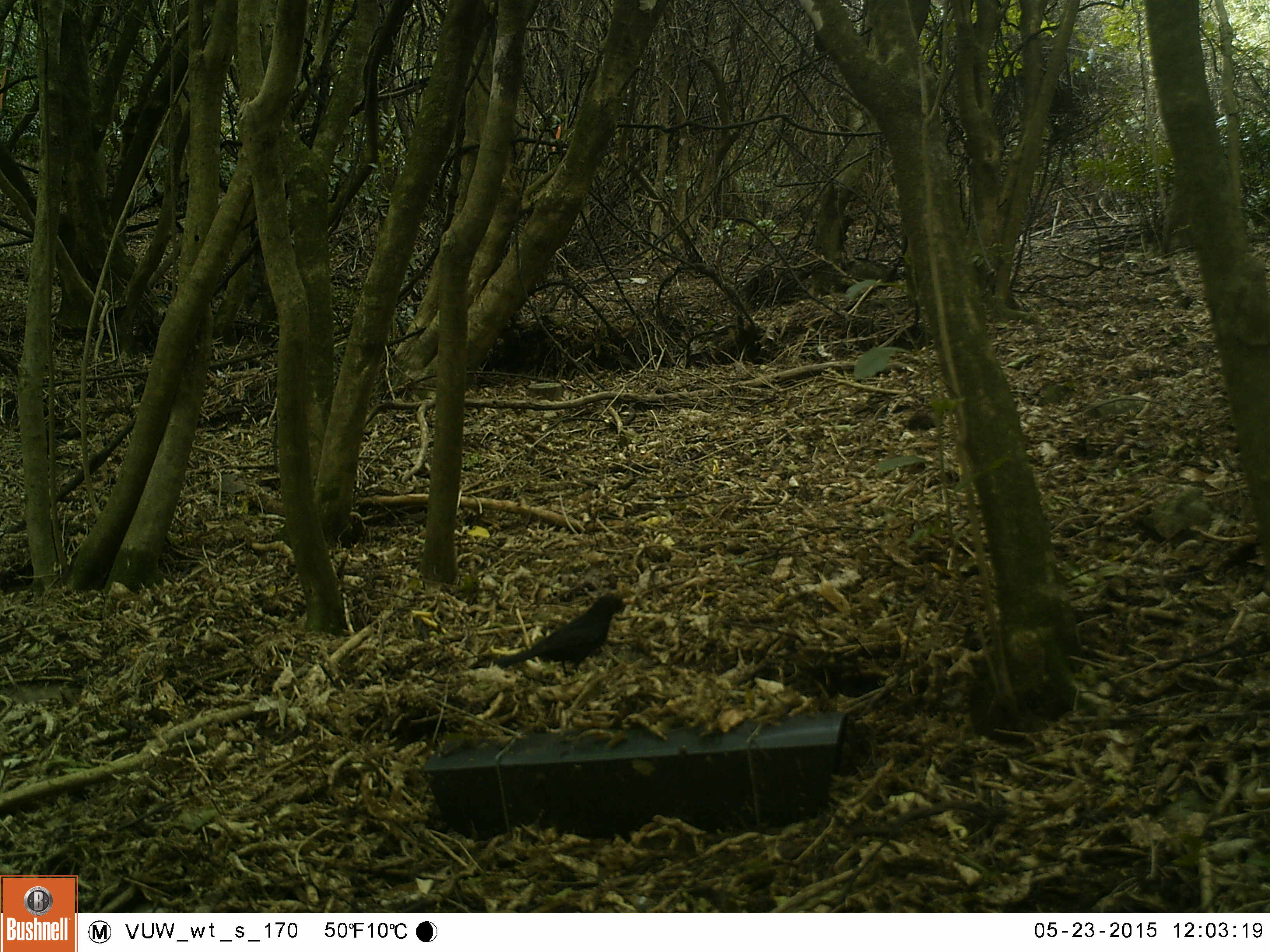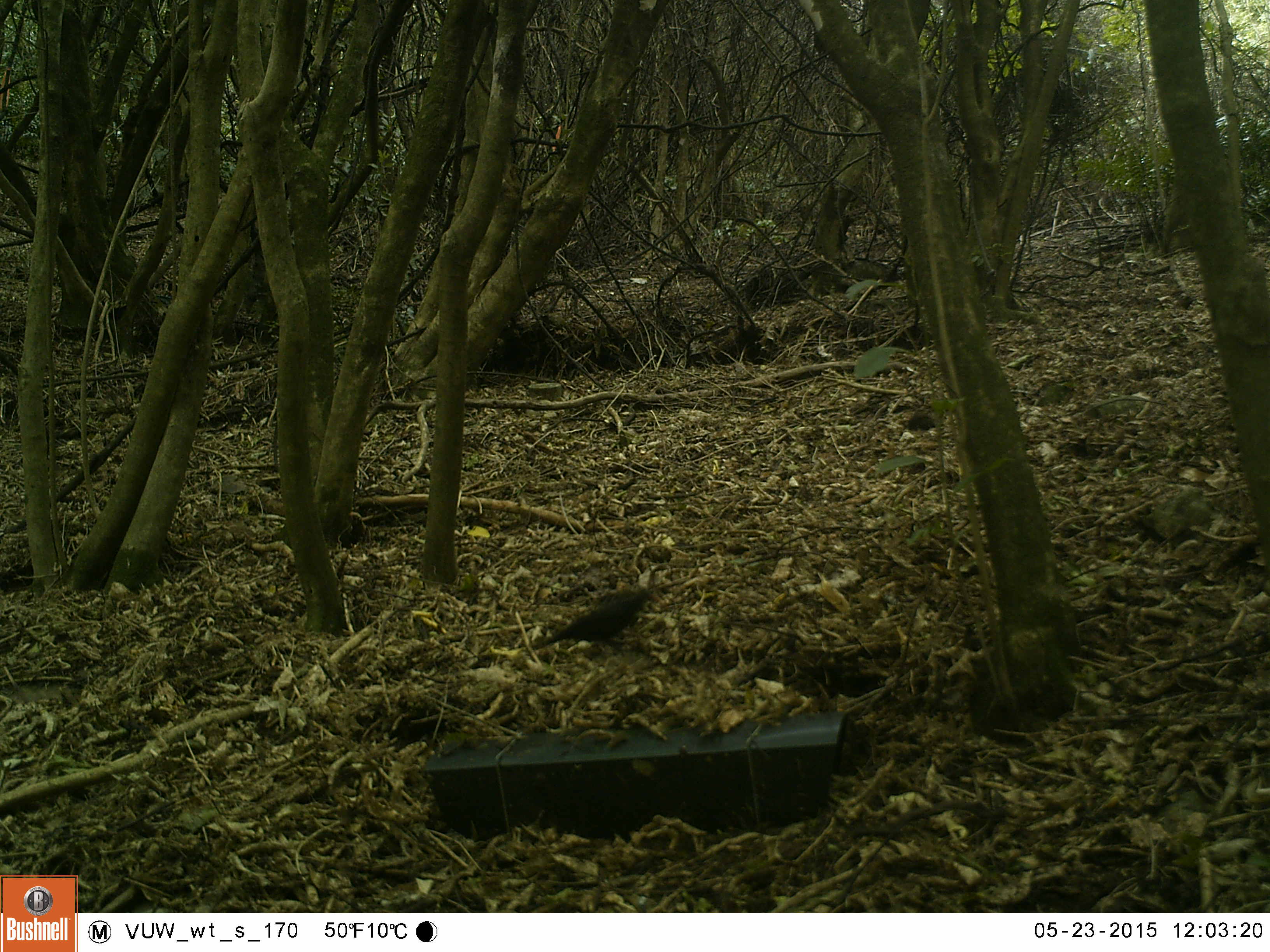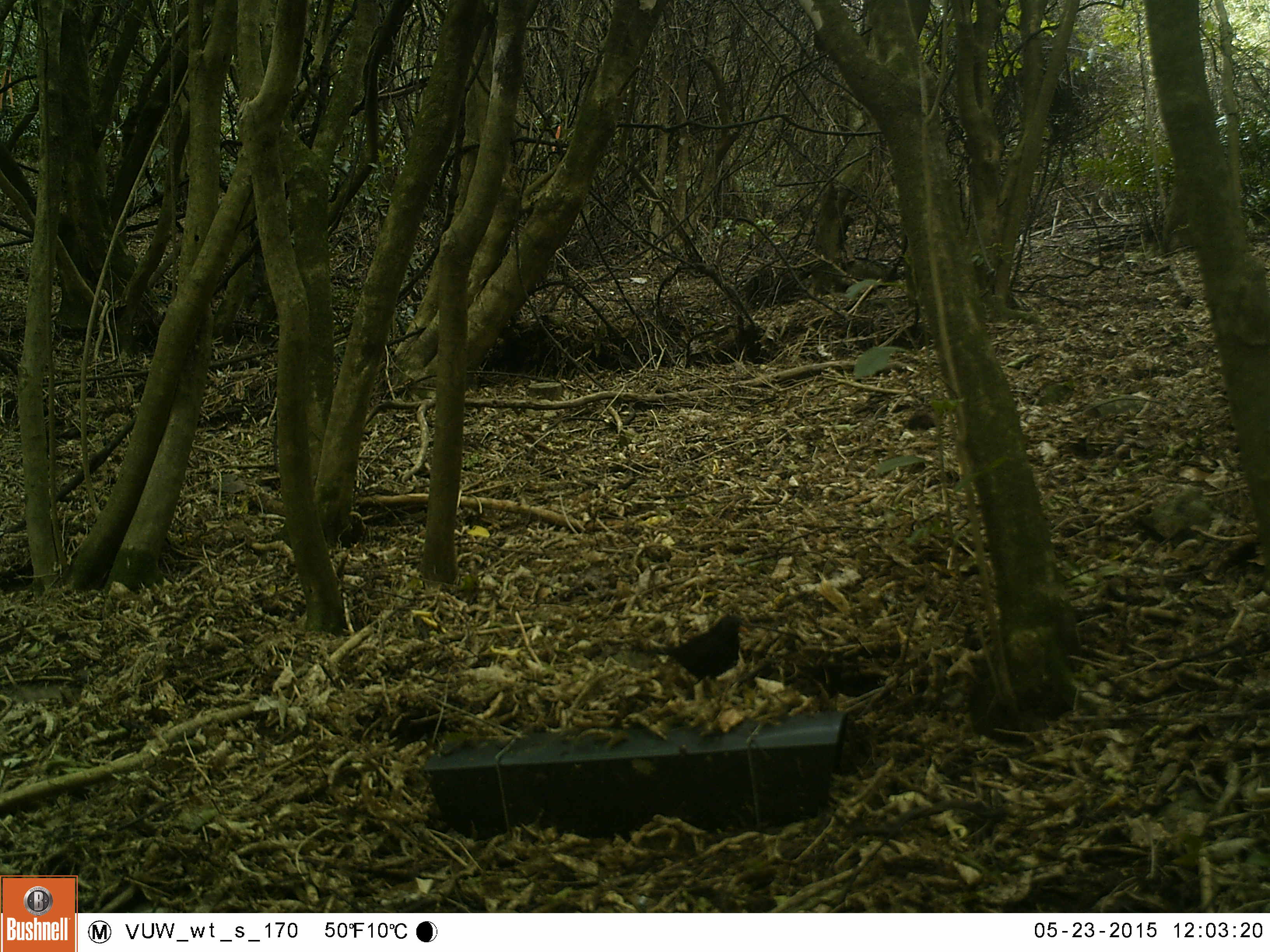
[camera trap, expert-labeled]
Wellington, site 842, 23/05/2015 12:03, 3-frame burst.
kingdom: Animalia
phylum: Chordata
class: Aves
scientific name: Aves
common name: bird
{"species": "bird (Aves)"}